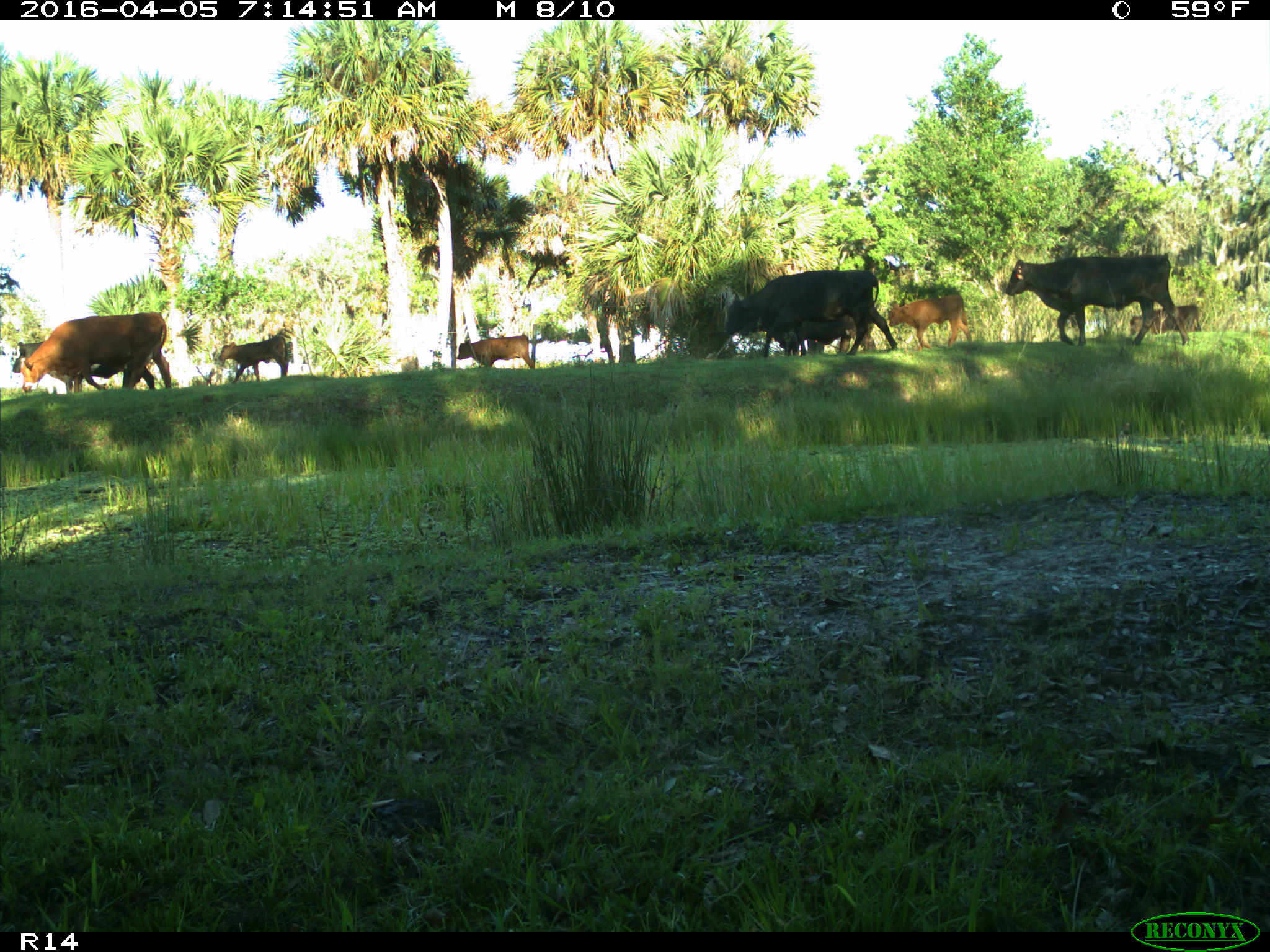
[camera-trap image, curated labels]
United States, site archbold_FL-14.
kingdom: Animalia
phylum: Chordata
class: Mammalia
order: Artiodactyla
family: Bovidae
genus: Bos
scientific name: Bos taurus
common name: domestic cow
Bos taurus (domestic cow).